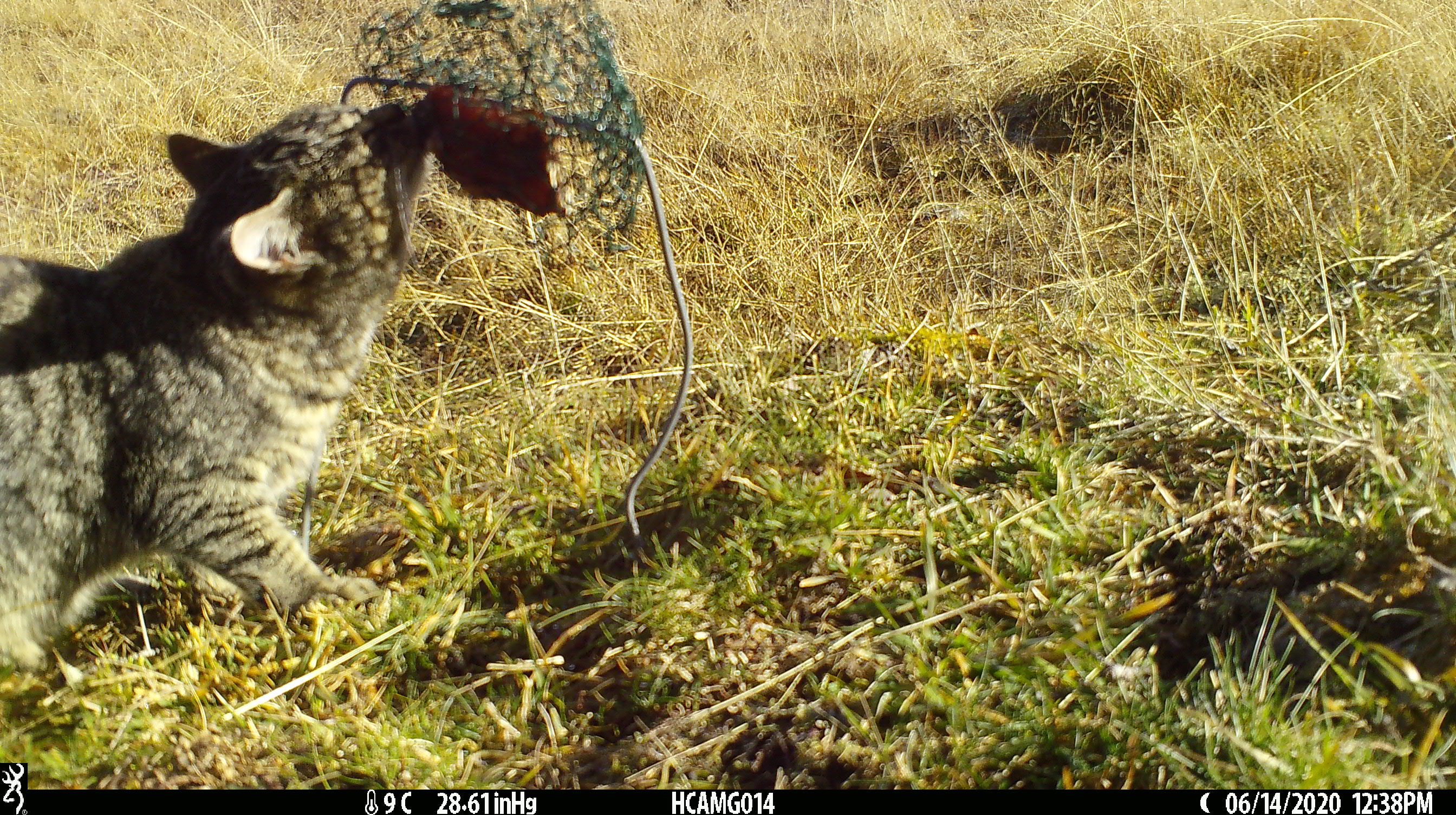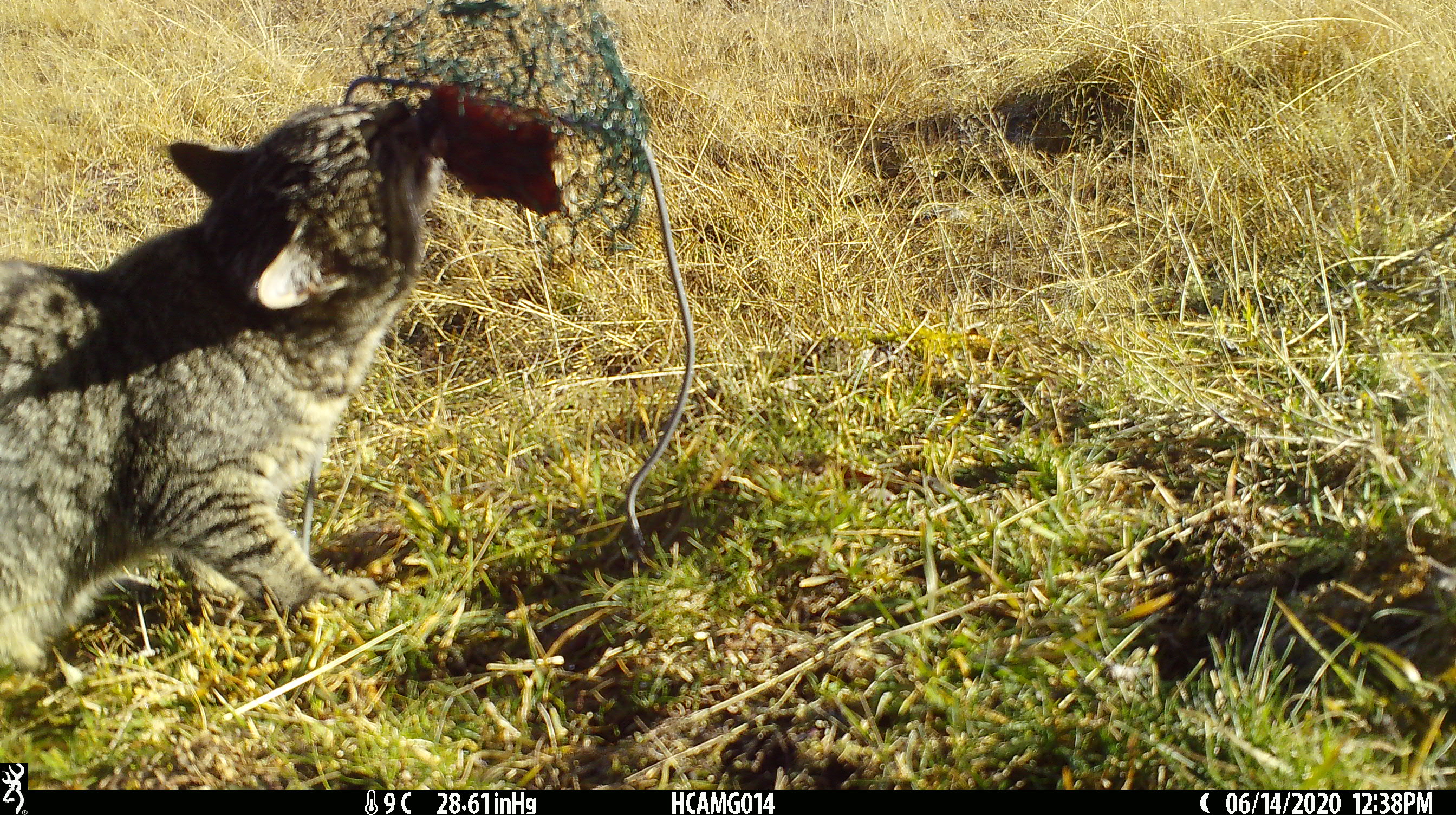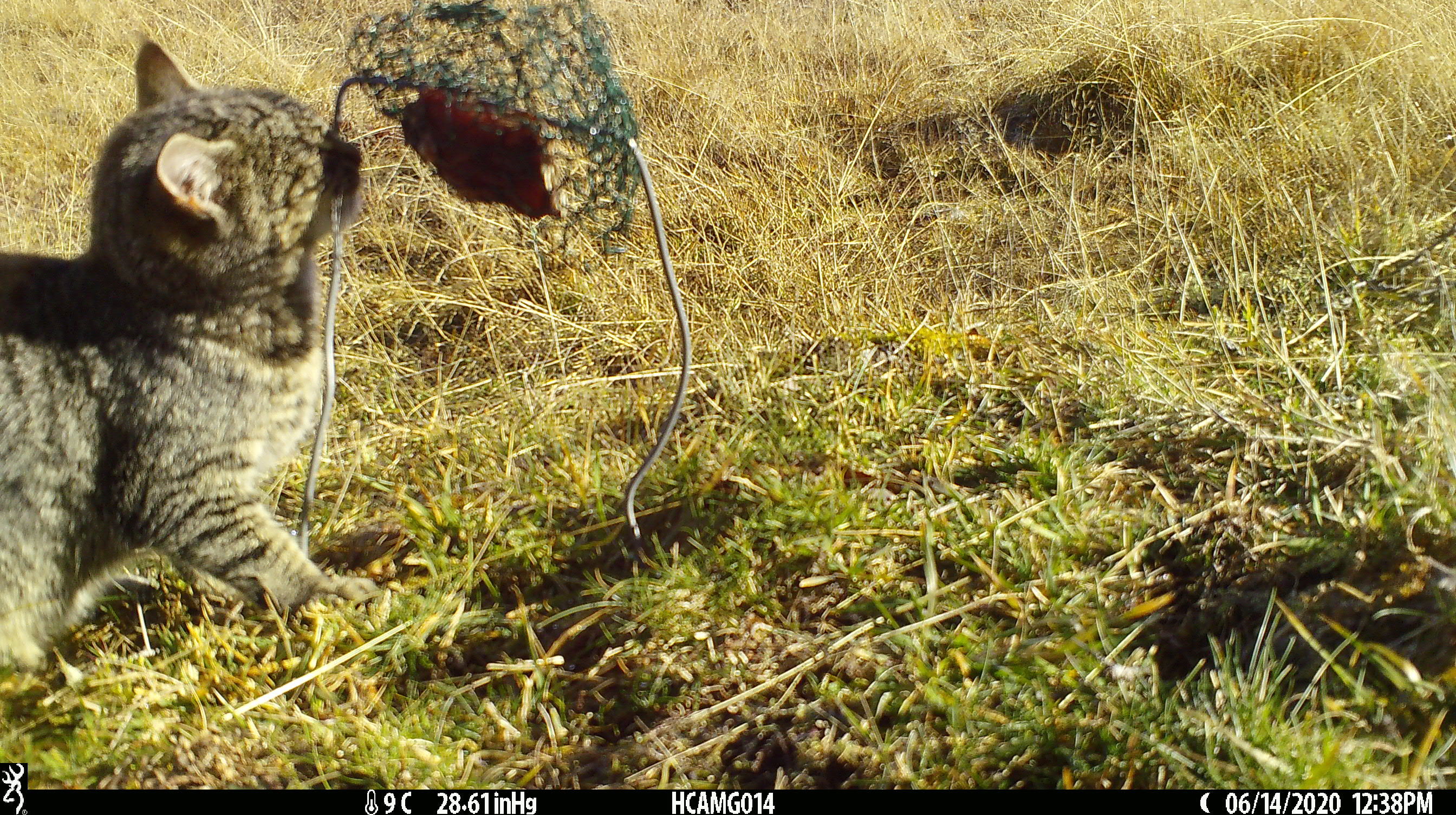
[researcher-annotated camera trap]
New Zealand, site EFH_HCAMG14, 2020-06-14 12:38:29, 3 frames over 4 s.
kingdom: Animalia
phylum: Chordata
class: Mammalia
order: Carnivora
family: Felidae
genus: Felis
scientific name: Felis catus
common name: domestic cat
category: cat